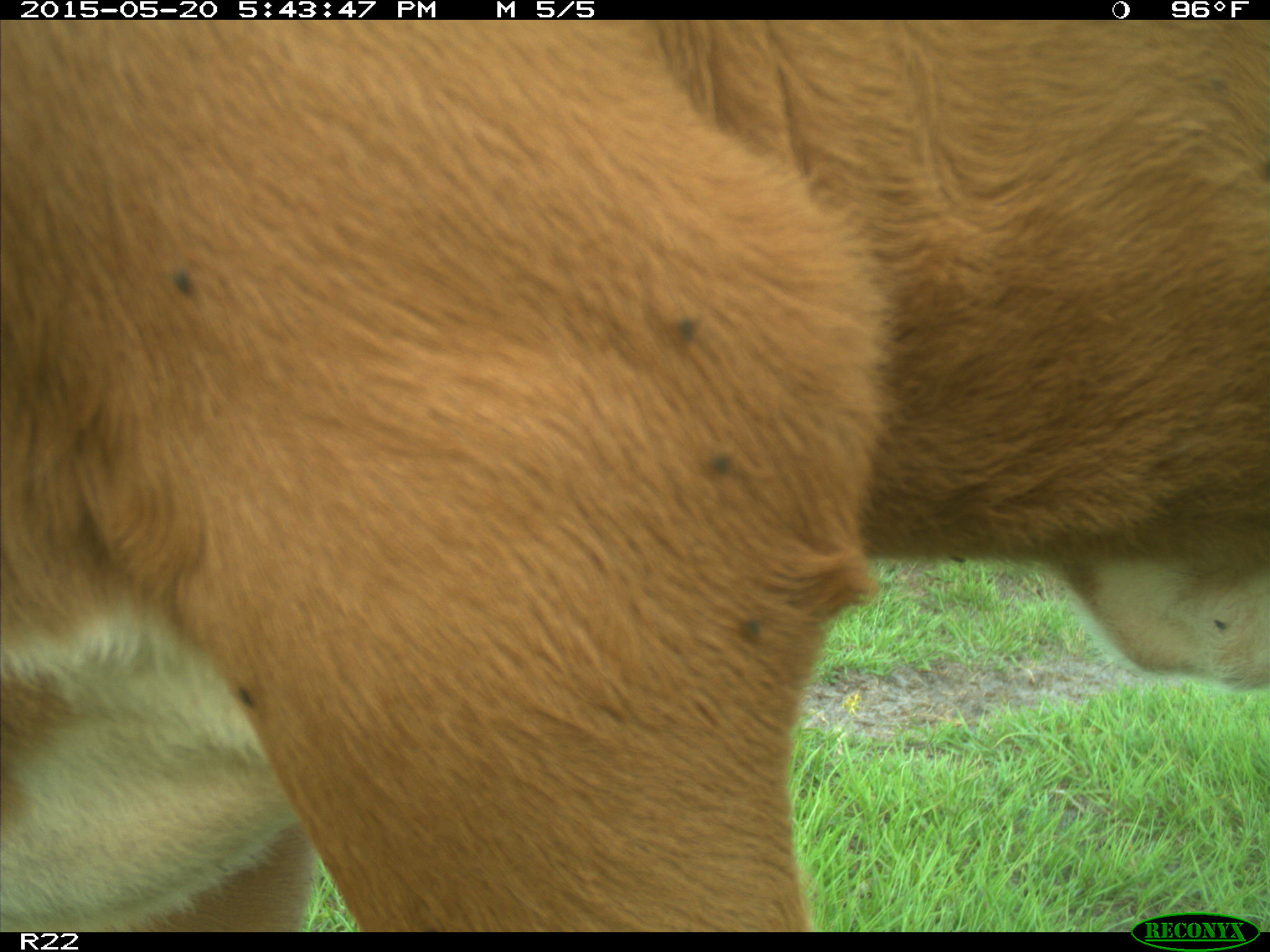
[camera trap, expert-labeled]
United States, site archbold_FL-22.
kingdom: Animalia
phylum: Chordata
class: Mammalia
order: Artiodactyla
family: Bovidae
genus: Bos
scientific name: Bos taurus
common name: domestic cow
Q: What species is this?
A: Bos taurus (domestic cow).